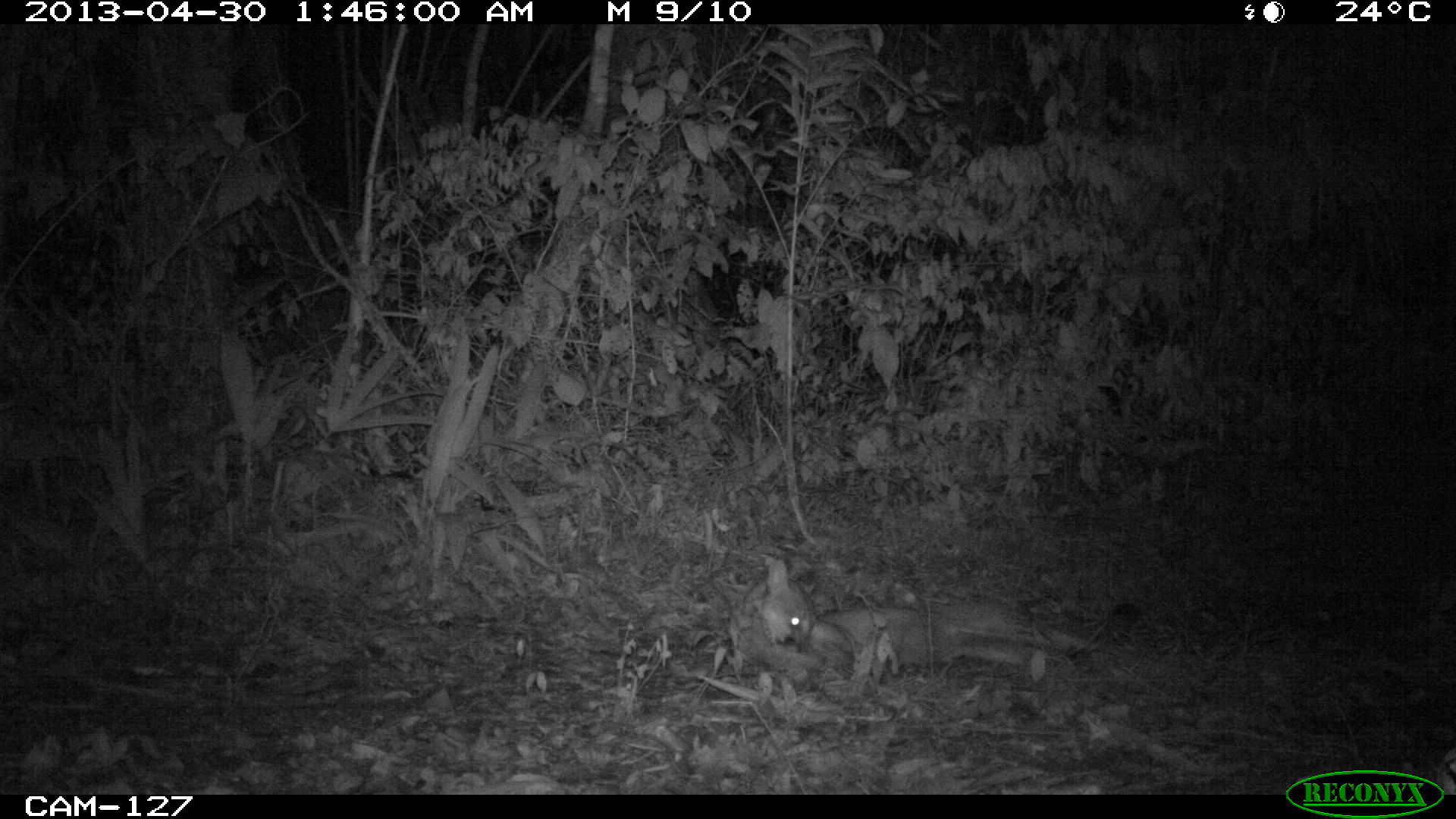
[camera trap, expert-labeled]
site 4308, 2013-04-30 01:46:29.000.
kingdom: Animalia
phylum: Chordata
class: Mammalia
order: Carnivora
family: Felidae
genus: Puma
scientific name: Puma concolor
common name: mountain lion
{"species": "Puma concolor (mountain lion)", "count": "1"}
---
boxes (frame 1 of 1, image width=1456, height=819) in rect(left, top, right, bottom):
puma concolor: rect(733, 557, 1140, 693)